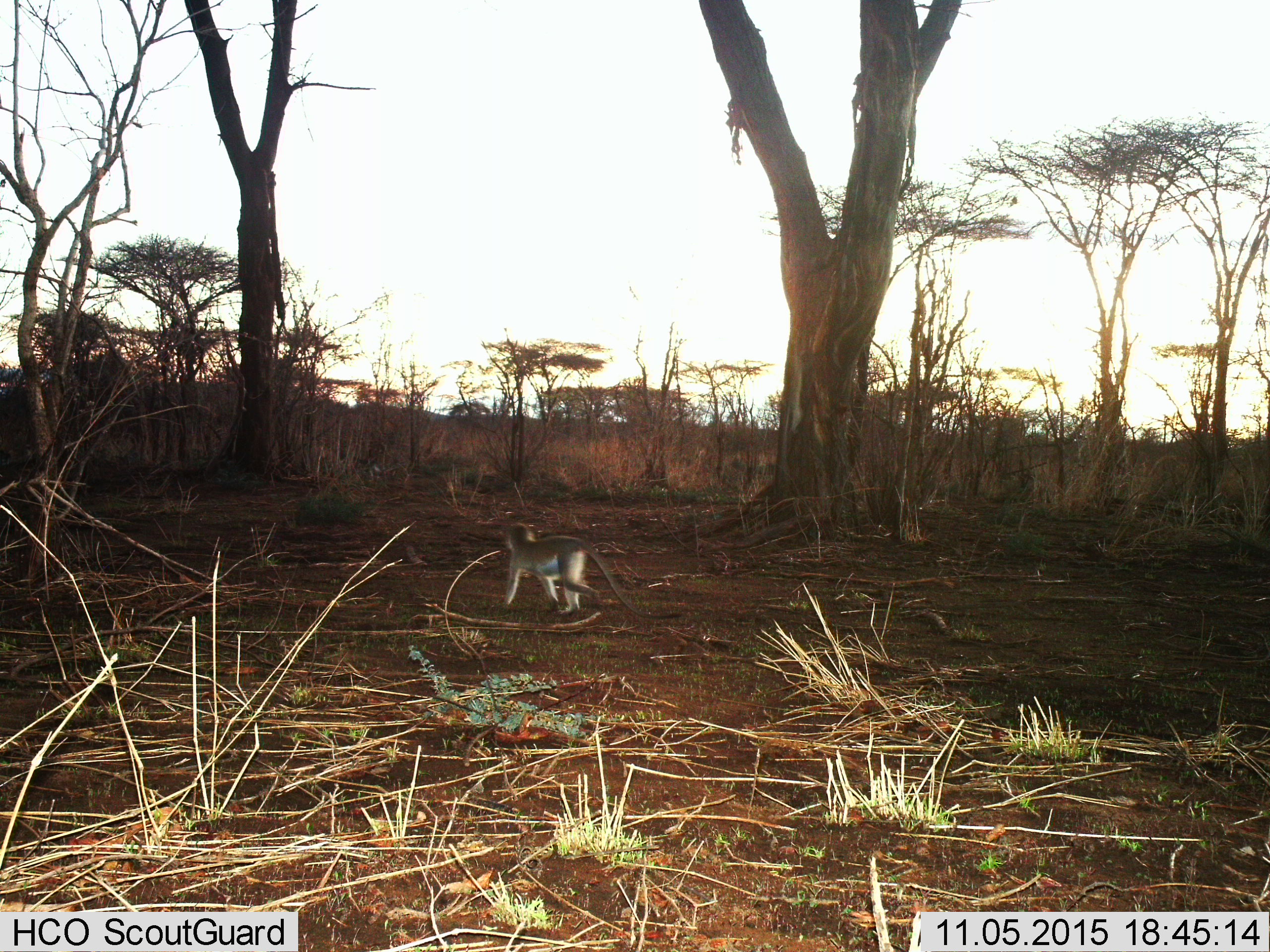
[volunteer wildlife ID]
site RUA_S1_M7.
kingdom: Animalia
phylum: Chordata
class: Mammalia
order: Primates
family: Cercopithecidae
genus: Chlorocebus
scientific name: Chlorocebus pygerythrus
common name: vervet monkey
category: monkeyvervet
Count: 1.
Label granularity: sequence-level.